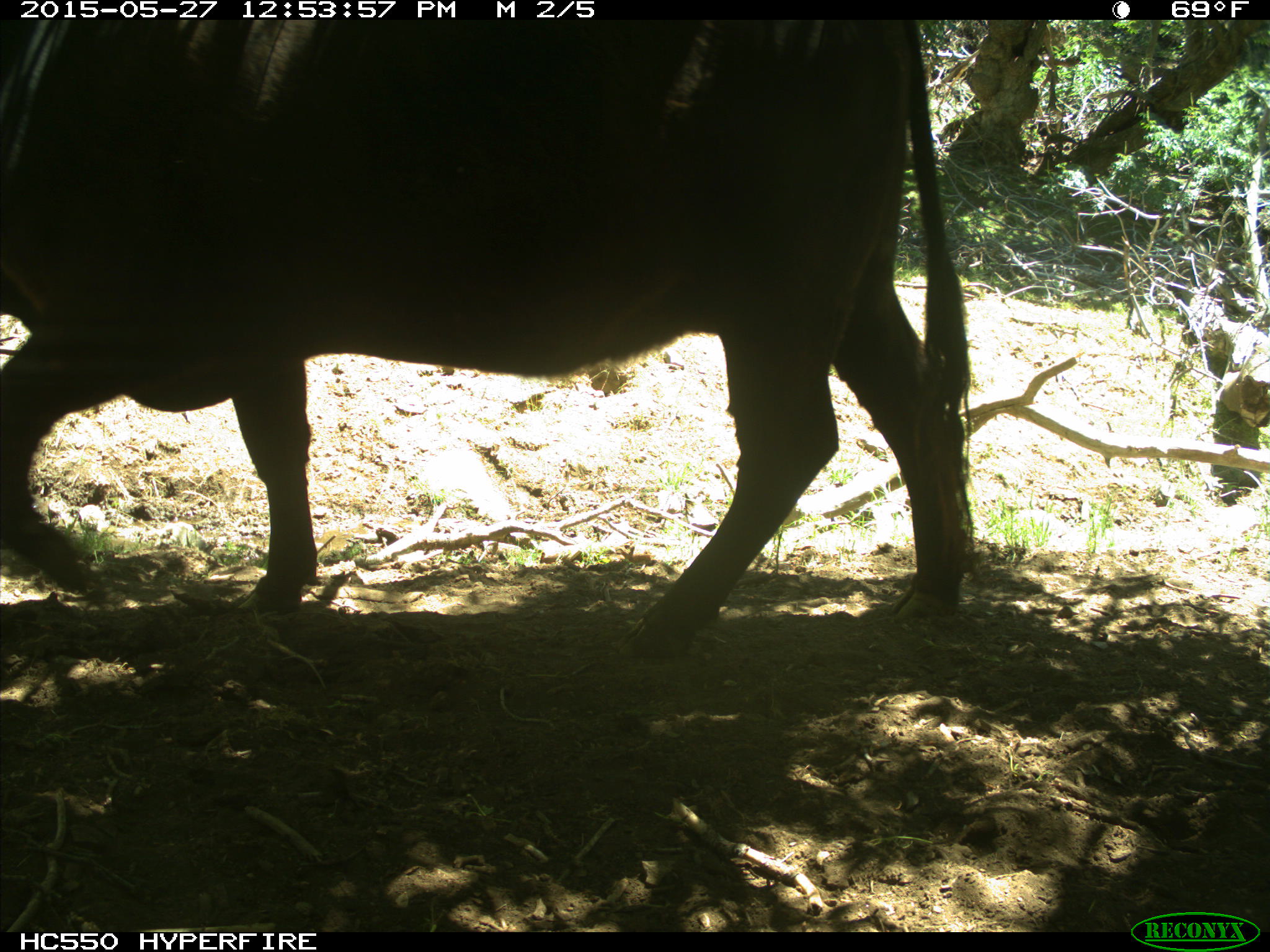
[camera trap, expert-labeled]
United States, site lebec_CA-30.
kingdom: Animalia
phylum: Chordata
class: Mammalia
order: Artiodactyla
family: Bovidae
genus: Bos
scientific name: Bos taurus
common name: domestic cow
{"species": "Bos taurus (domestic cow)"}